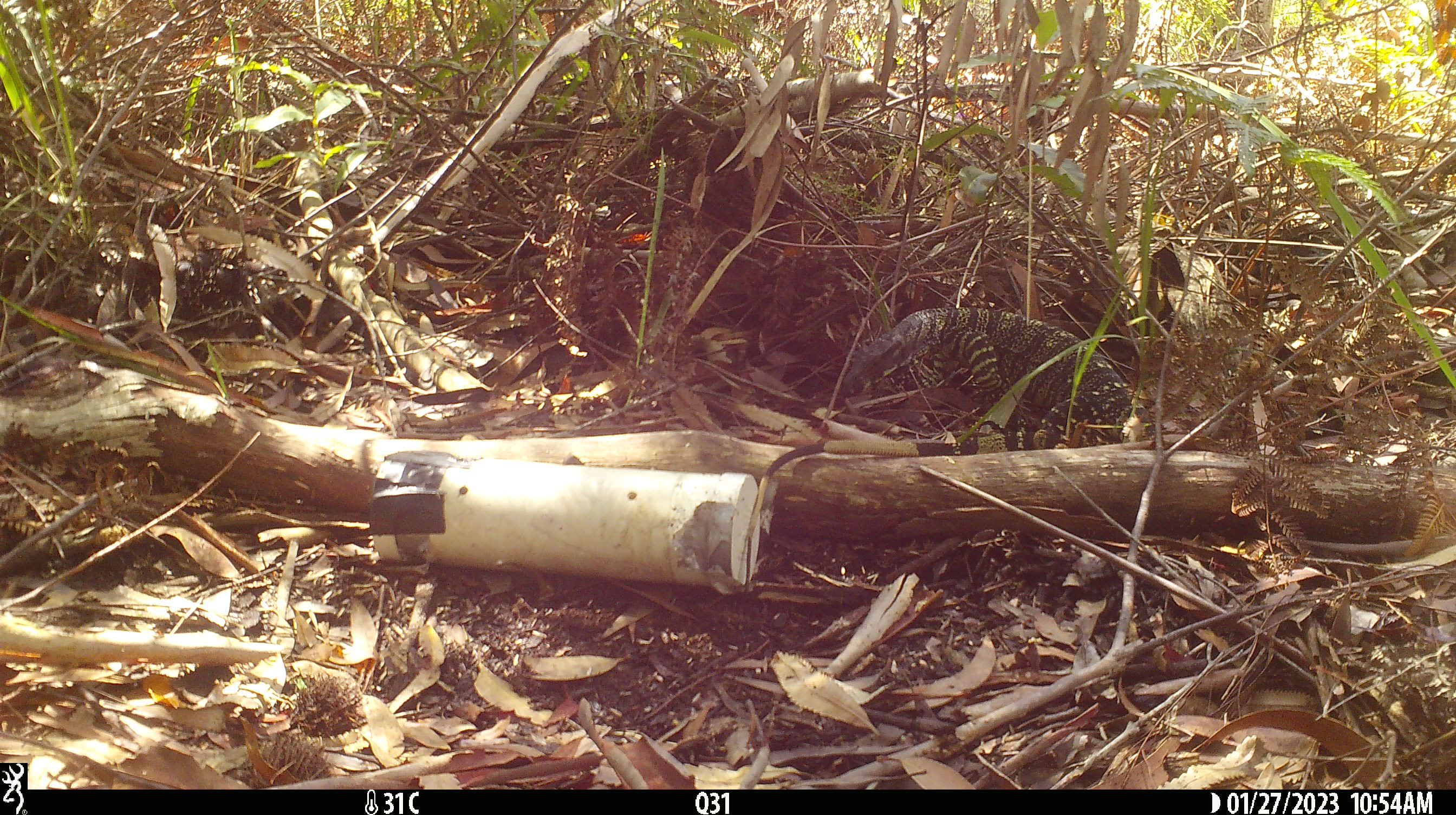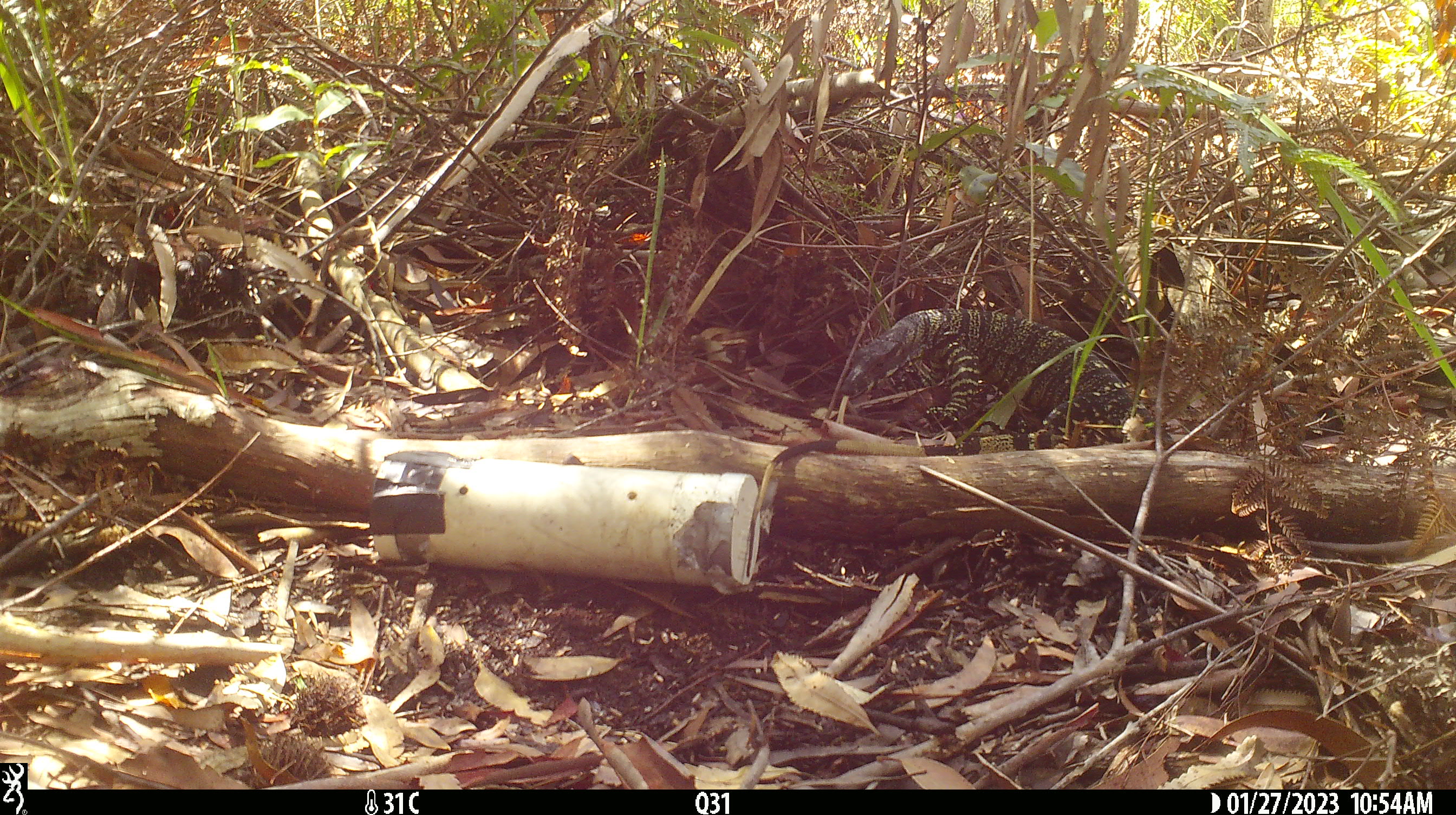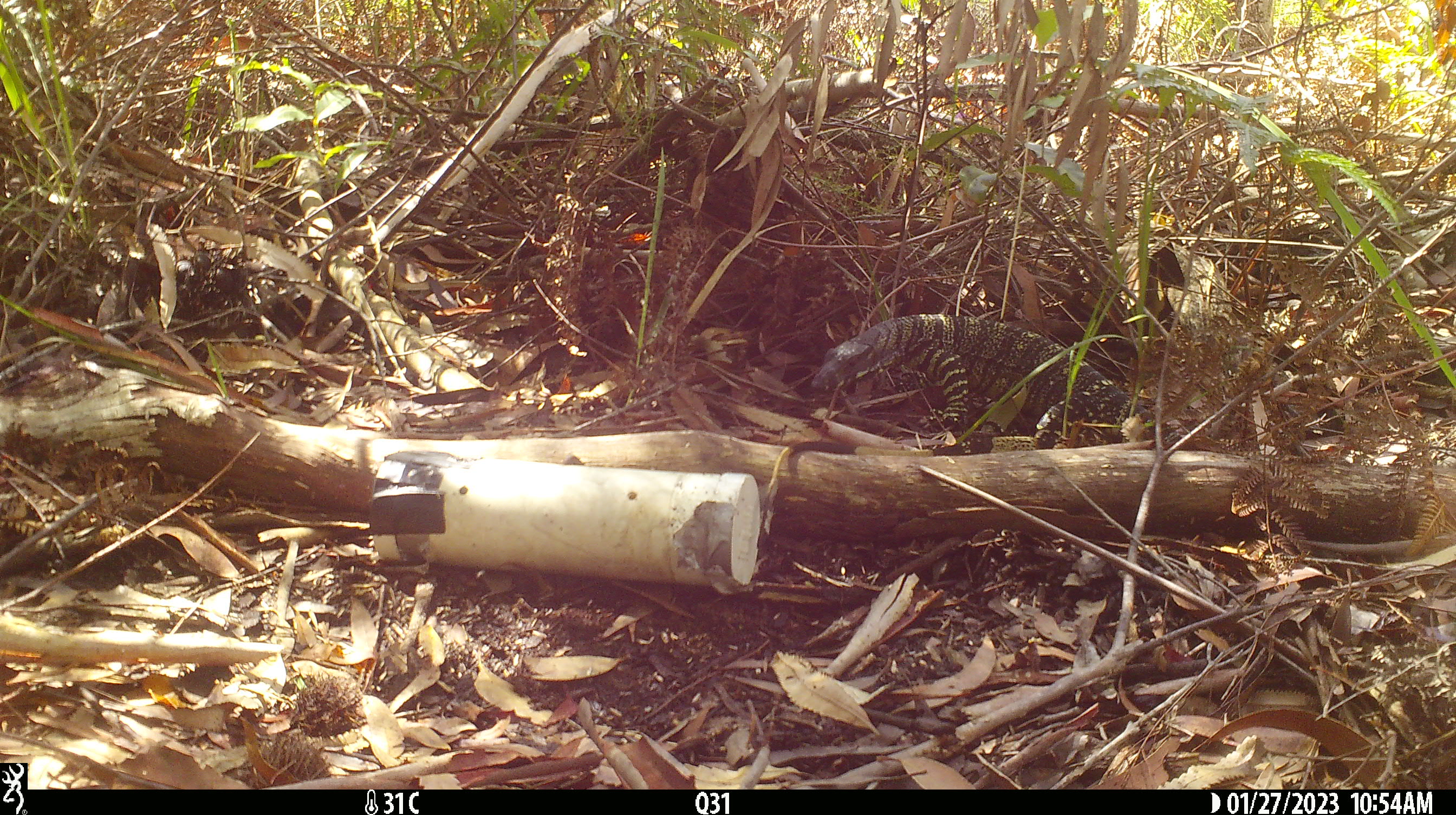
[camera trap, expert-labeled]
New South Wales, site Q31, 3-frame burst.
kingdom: Animalia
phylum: Chordata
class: Reptilia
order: Squamata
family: Varanidae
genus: Varanus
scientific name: Varanus varius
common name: lace monitor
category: goanna